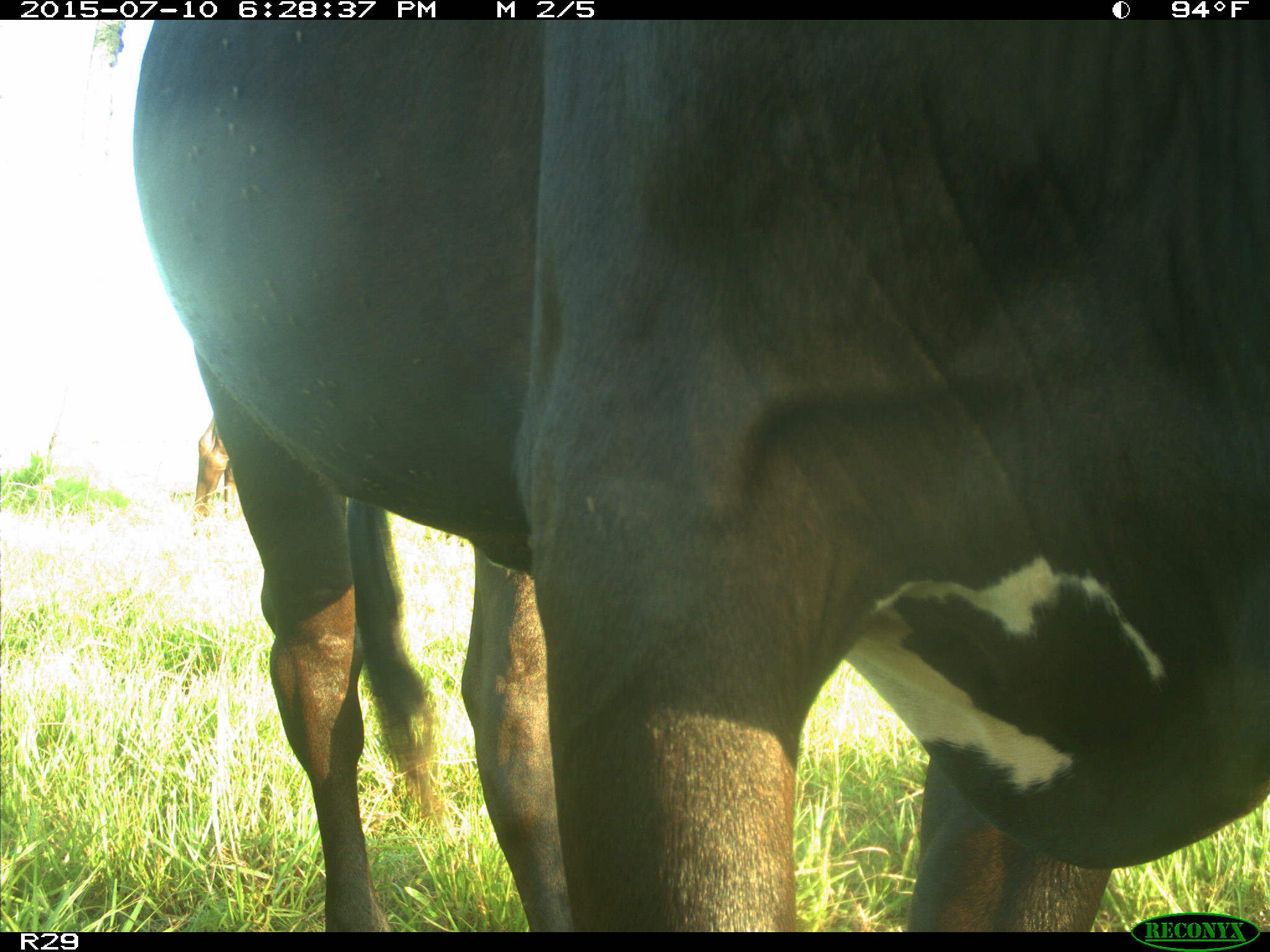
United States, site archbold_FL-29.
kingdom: Animalia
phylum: Chordata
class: Mammalia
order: Artiodactyla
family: Bovidae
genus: Bos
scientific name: Bos taurus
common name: domestic cow